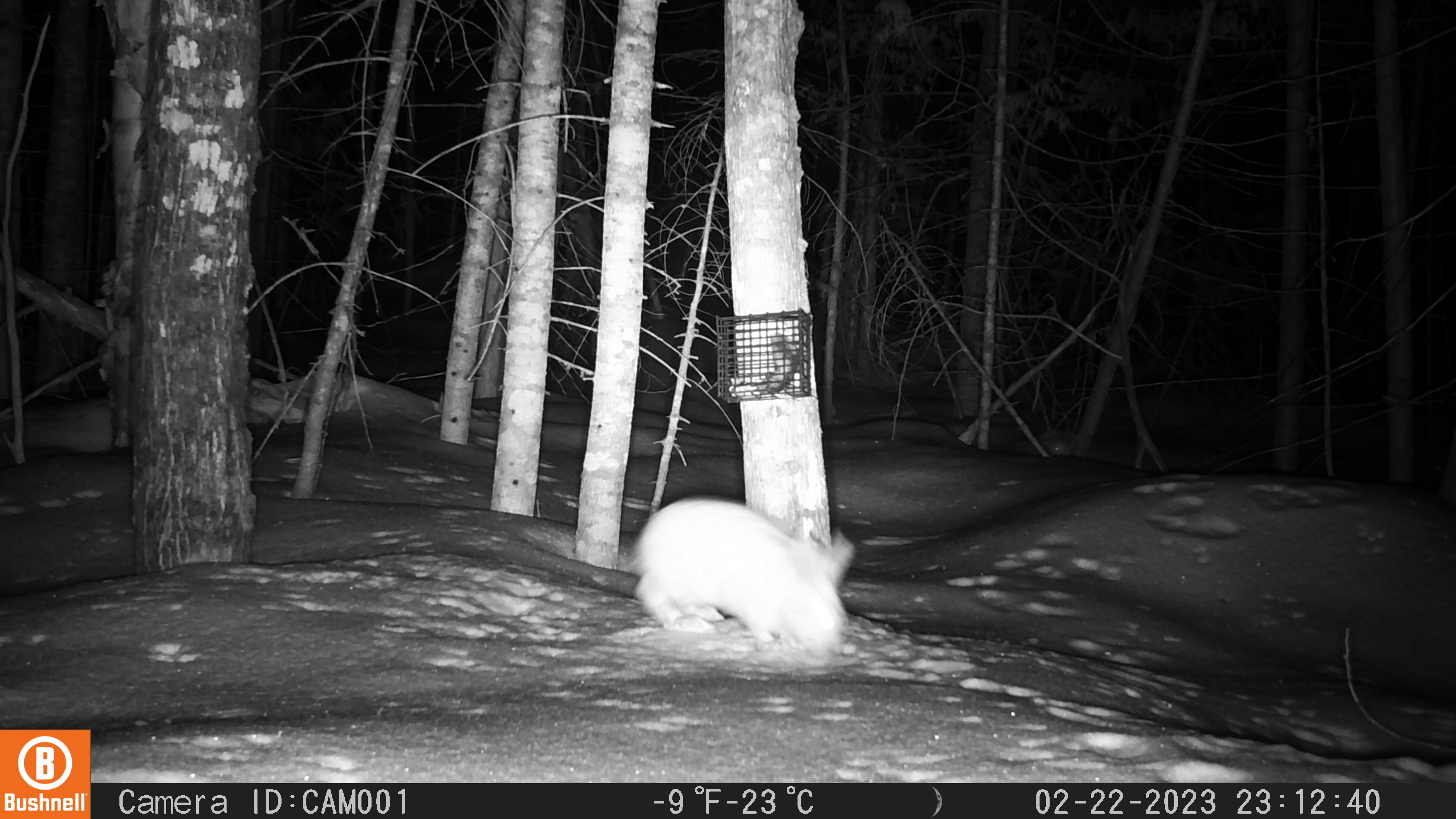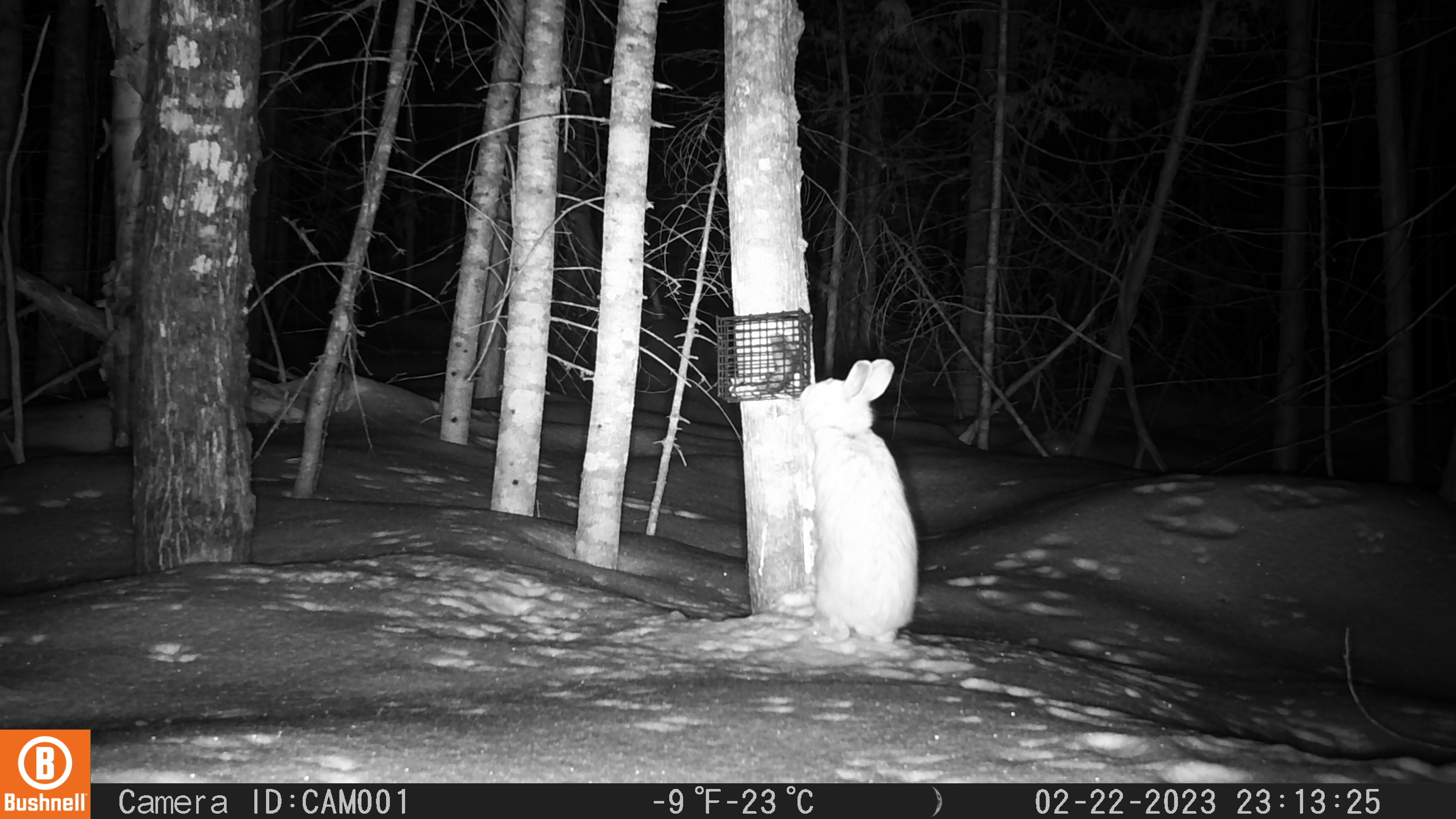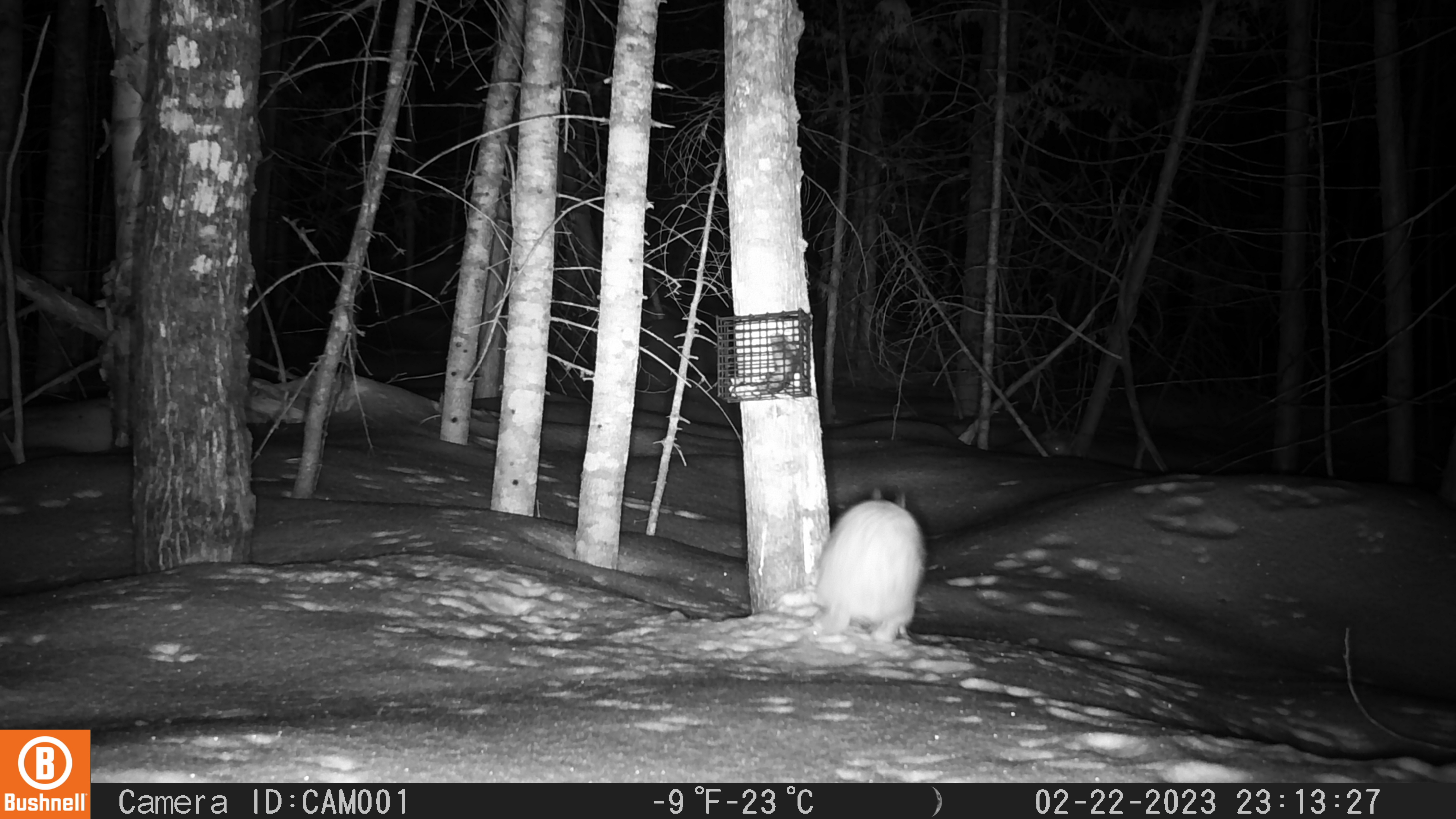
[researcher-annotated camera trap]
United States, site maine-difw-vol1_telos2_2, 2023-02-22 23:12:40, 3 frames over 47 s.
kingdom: Animalia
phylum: Chordata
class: Mammalia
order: Lagomorpha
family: Leporidae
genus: Lepus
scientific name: Lepus americanus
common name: snowshoe hare